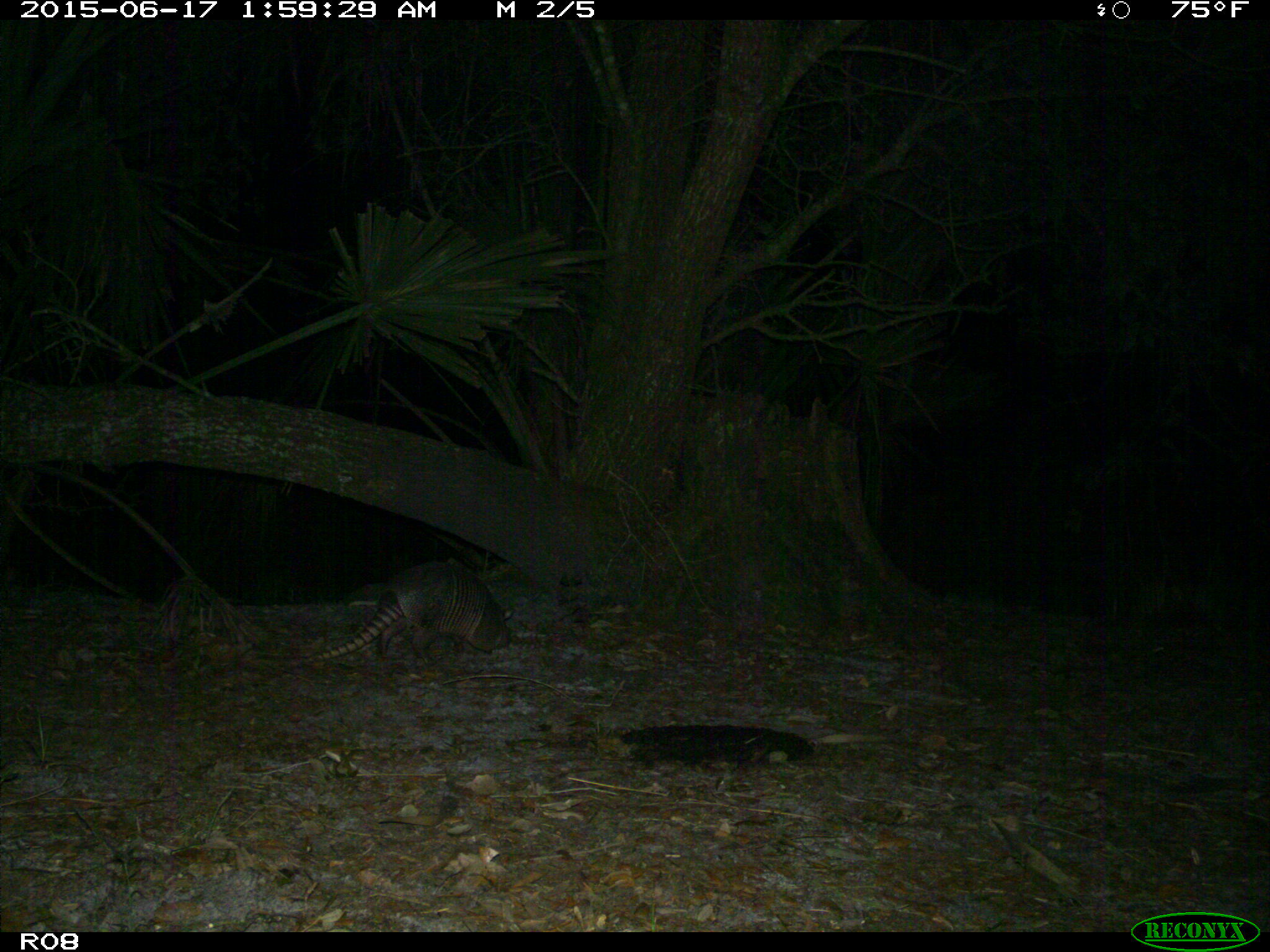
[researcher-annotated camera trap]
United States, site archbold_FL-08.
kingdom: Animalia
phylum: Chordata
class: Mammalia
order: Cingulata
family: Dasypodidae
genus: Dasypus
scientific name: Dasypus novemcinctus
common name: nine-banded armadillo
Dasypus novemcinctus (nine-banded armadillo).